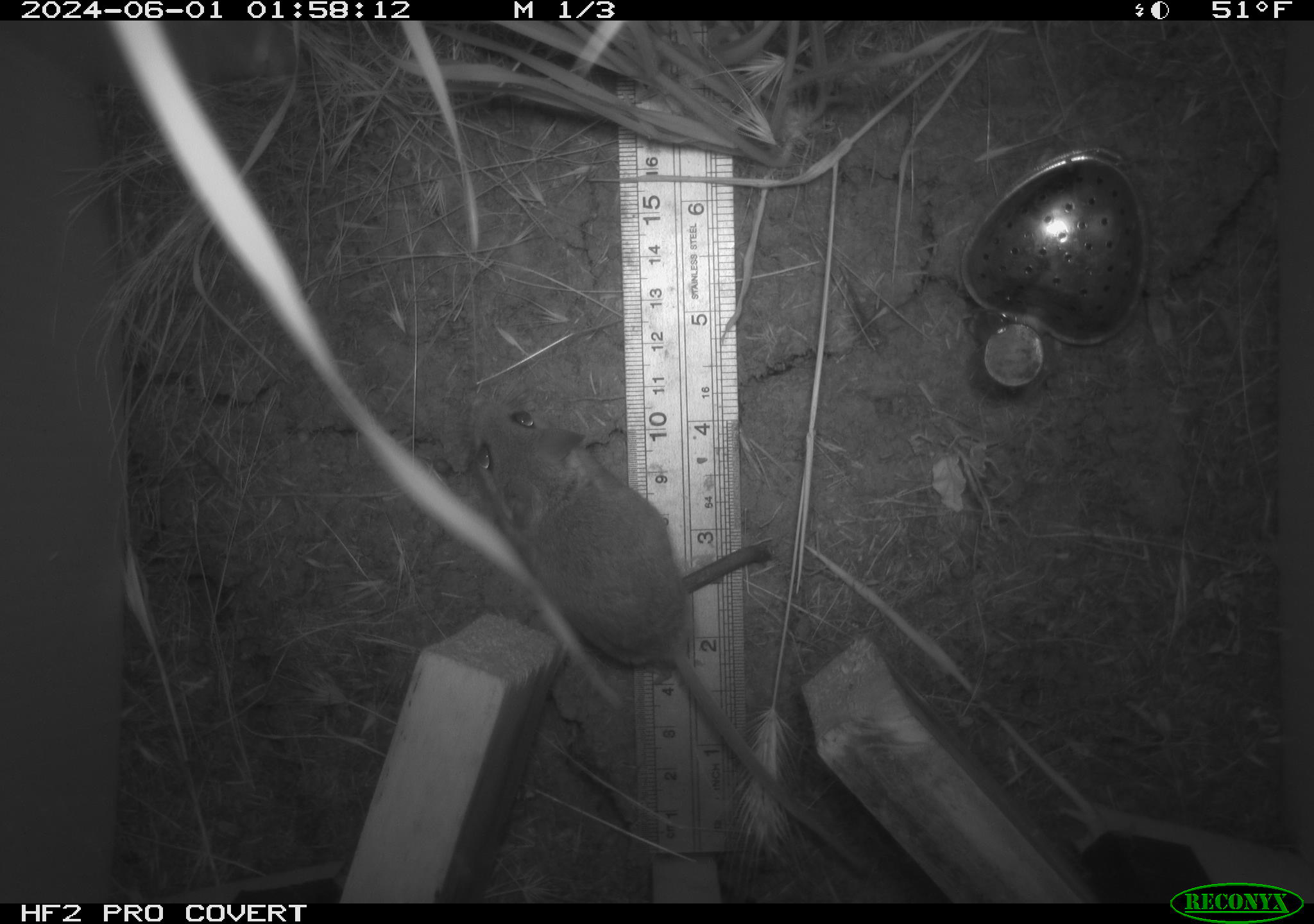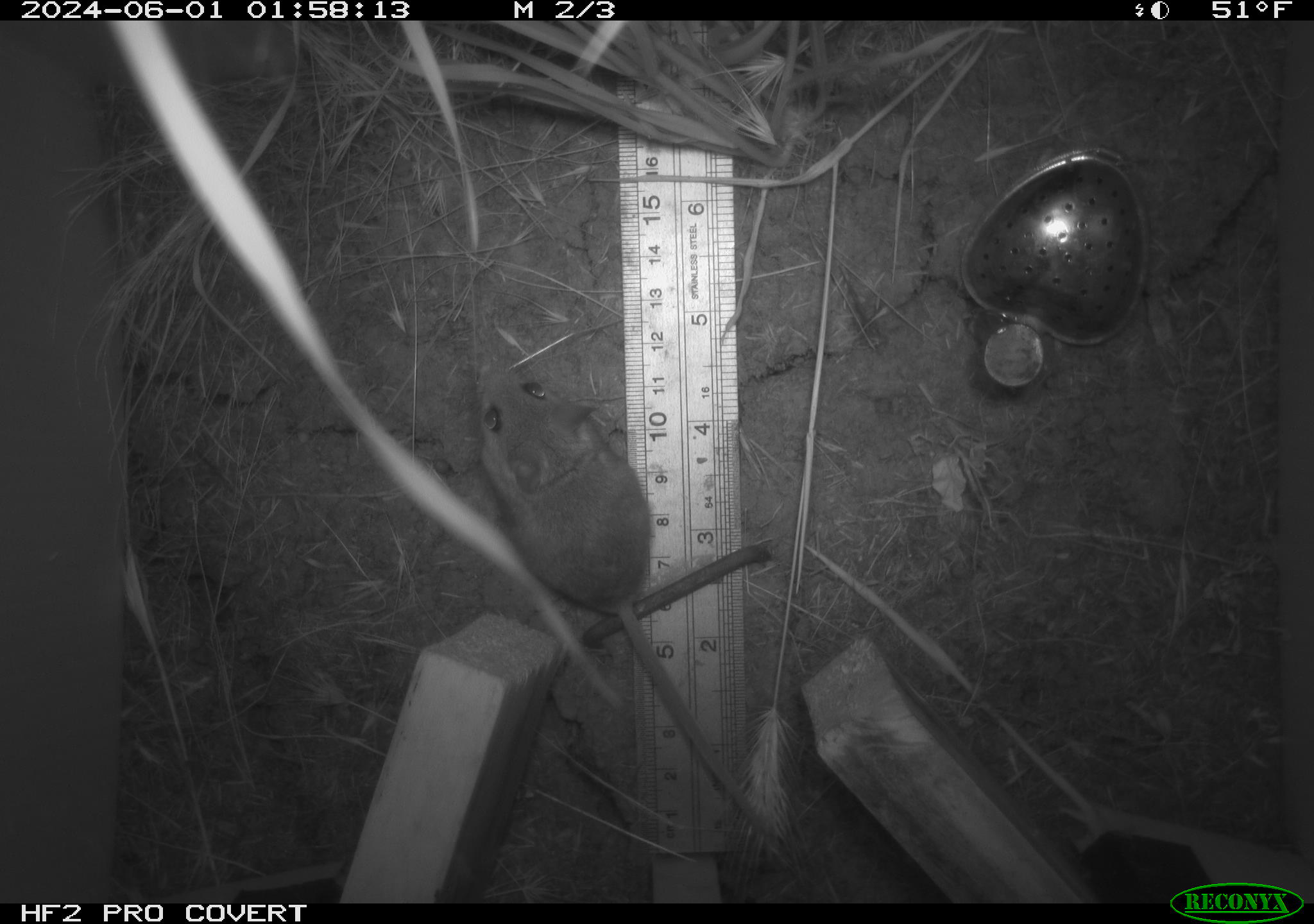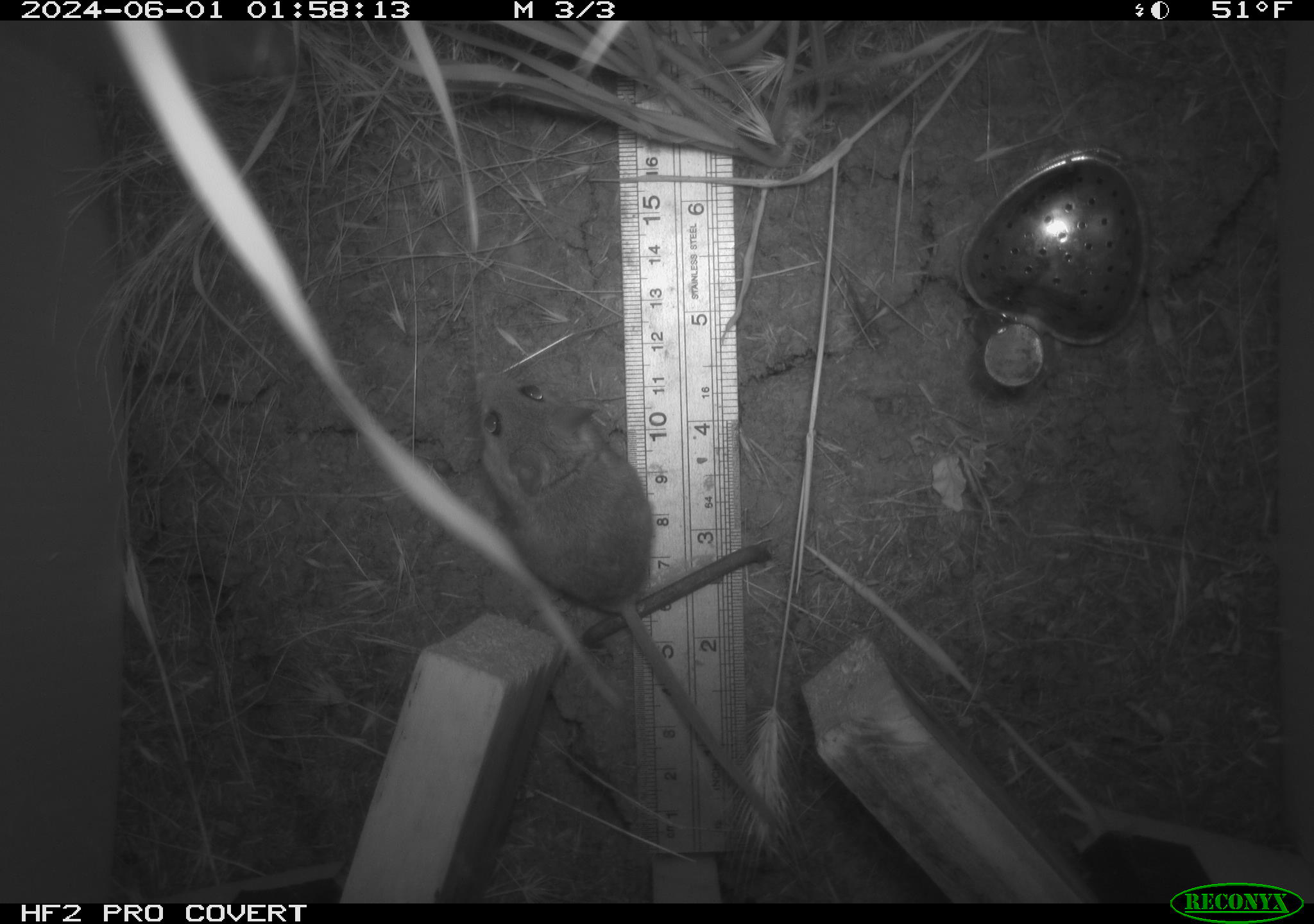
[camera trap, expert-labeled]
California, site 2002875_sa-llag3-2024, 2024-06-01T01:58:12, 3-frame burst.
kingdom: Animalia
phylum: Chordata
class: Mammalia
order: Rodentia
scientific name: Rodentia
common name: rodent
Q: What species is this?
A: Rodent (Rodentia).